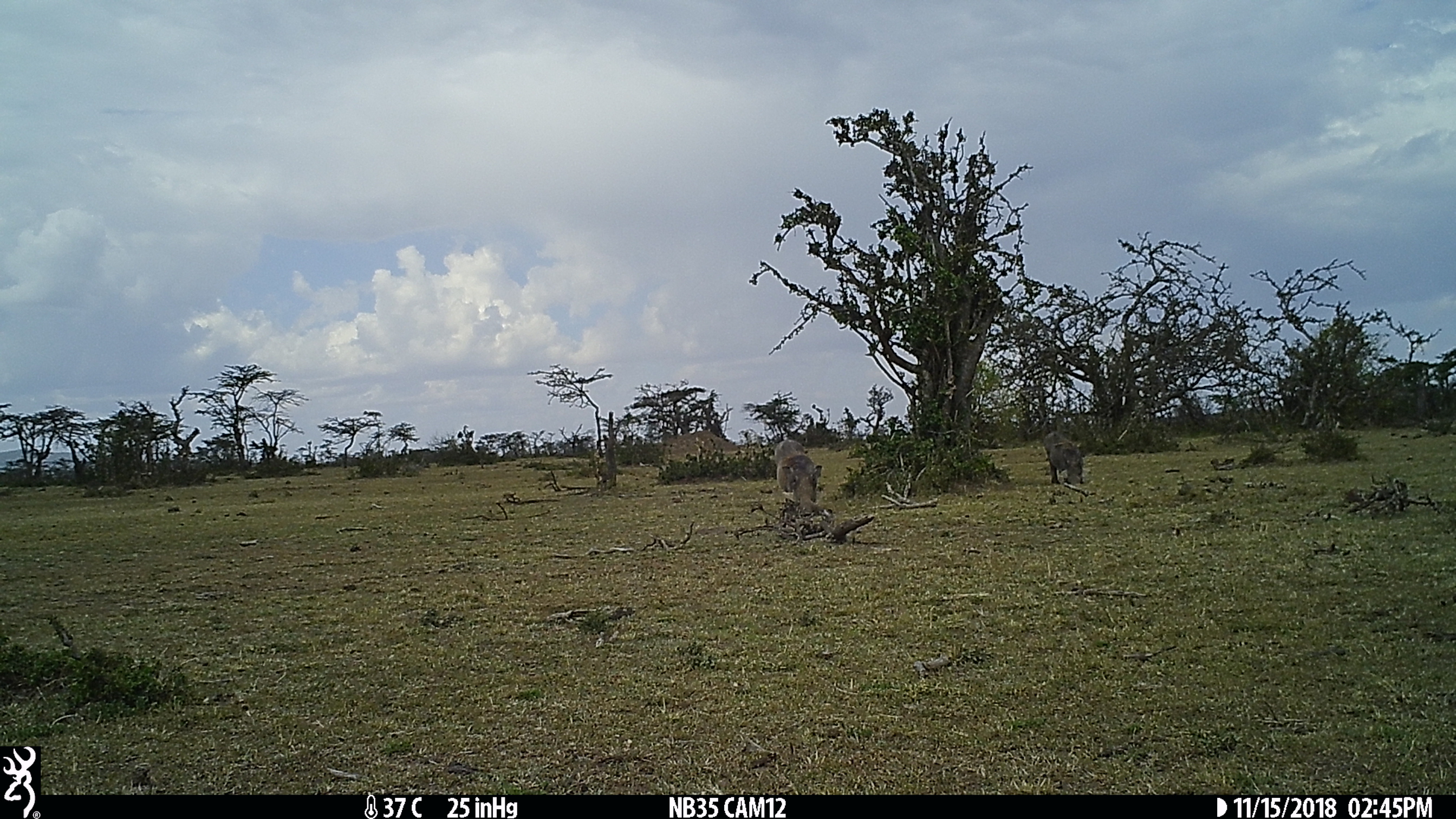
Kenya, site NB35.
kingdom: Animalia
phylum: Chordata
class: Mammalia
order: Artiodactyla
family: Suidae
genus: Phacochoerus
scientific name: Phacochoerus africanus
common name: common warthog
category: warthog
Warthog (common warthog) (Phacochoerus africanus).